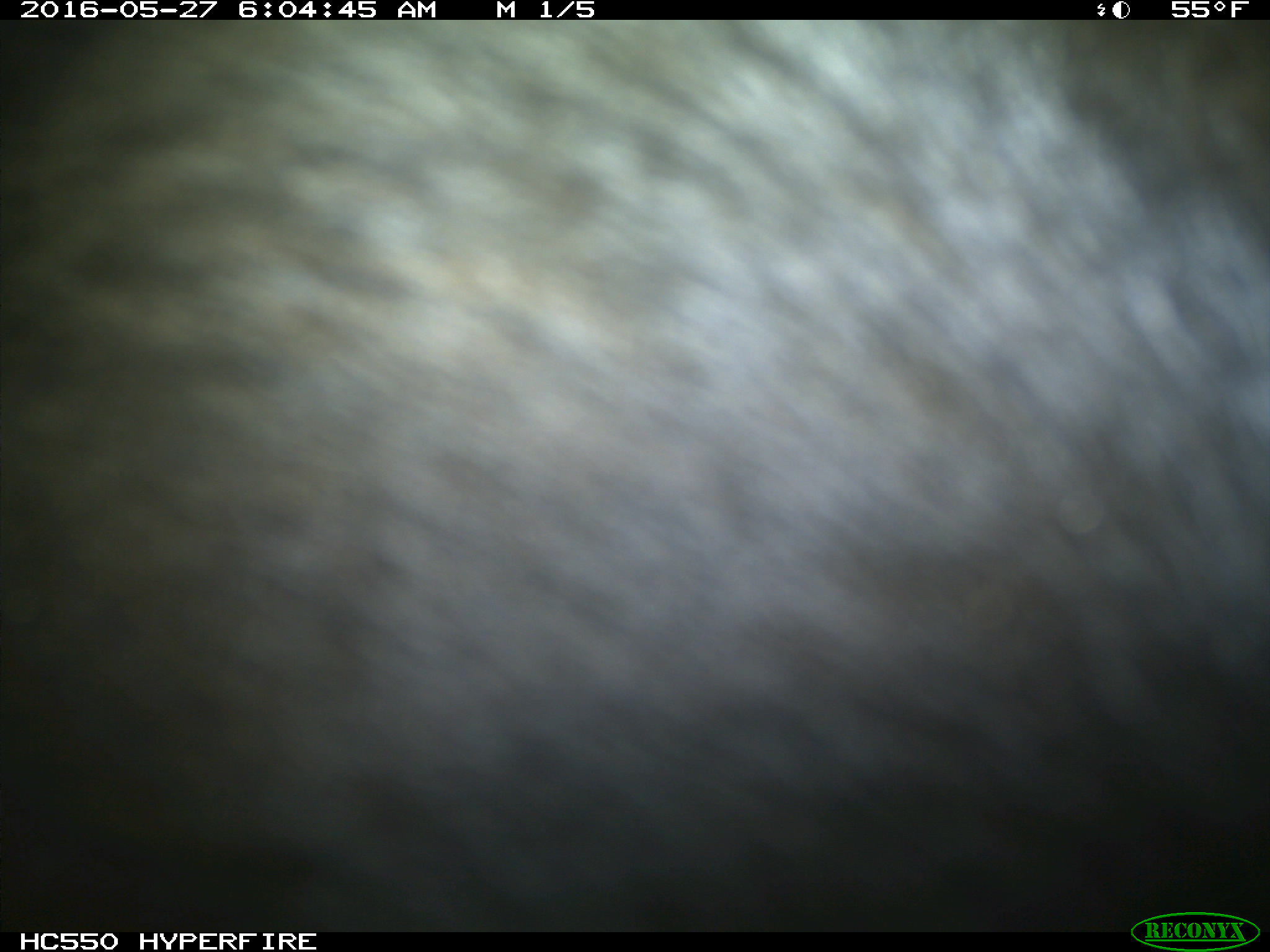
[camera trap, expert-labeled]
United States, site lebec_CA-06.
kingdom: Animalia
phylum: Chordata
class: Mammalia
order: Artiodactyla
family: Bovidae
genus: Bos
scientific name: Bos taurus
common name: domestic cow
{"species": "Bos taurus (domestic cow)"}